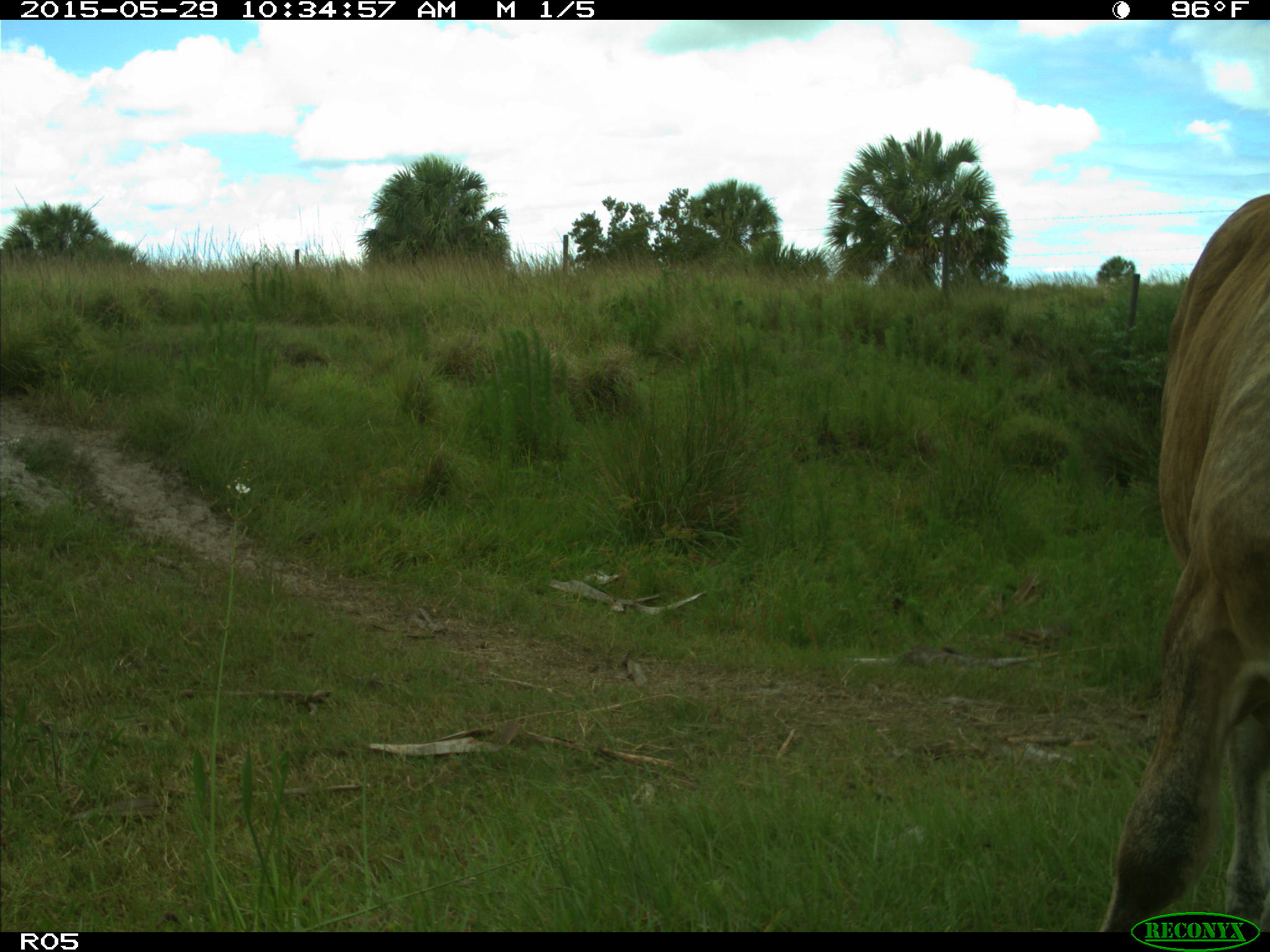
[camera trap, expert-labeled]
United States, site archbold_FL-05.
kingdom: Animalia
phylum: Chordata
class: Mammalia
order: Artiodactyla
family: Bovidae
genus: Bos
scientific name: Bos taurus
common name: domestic cow